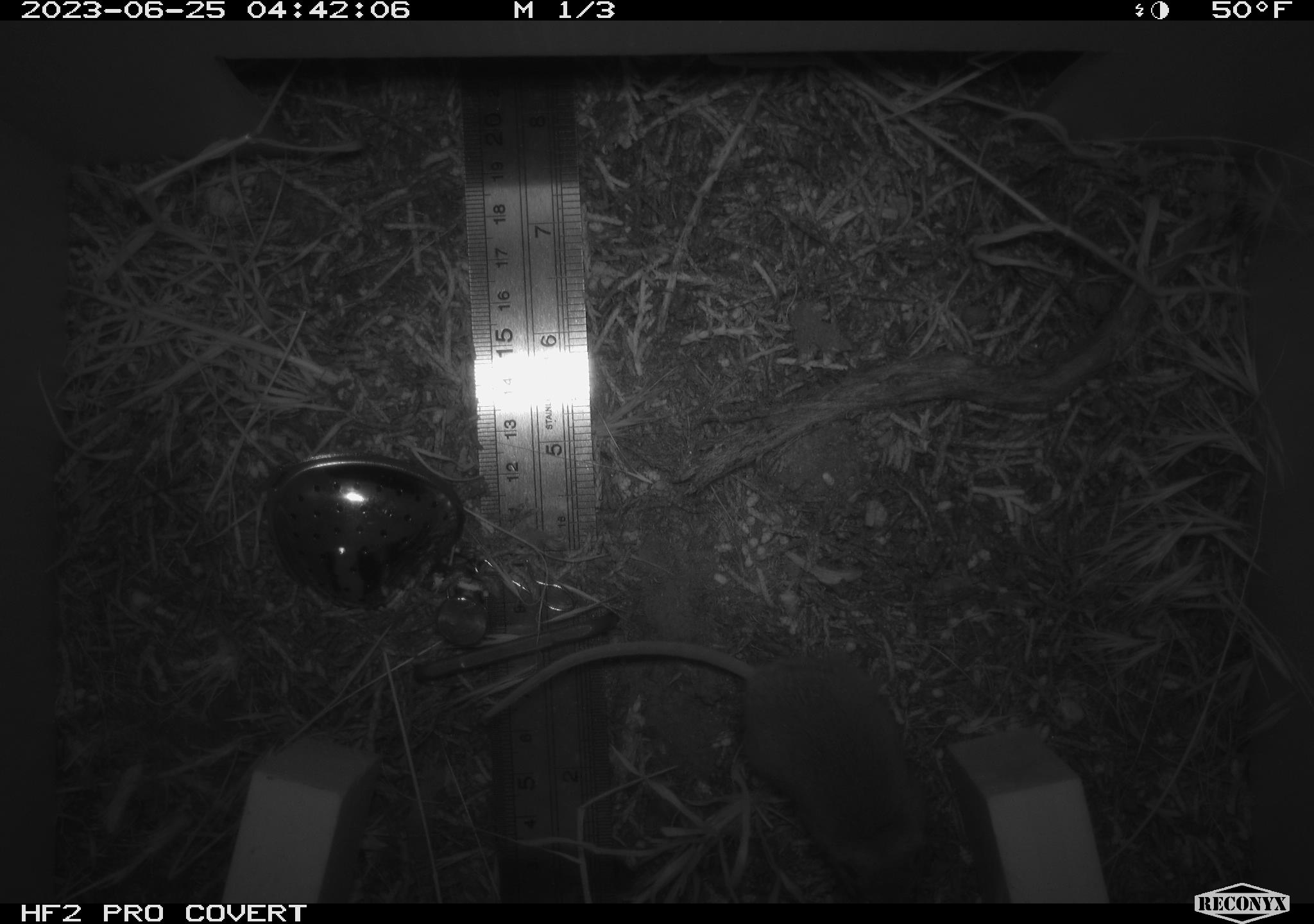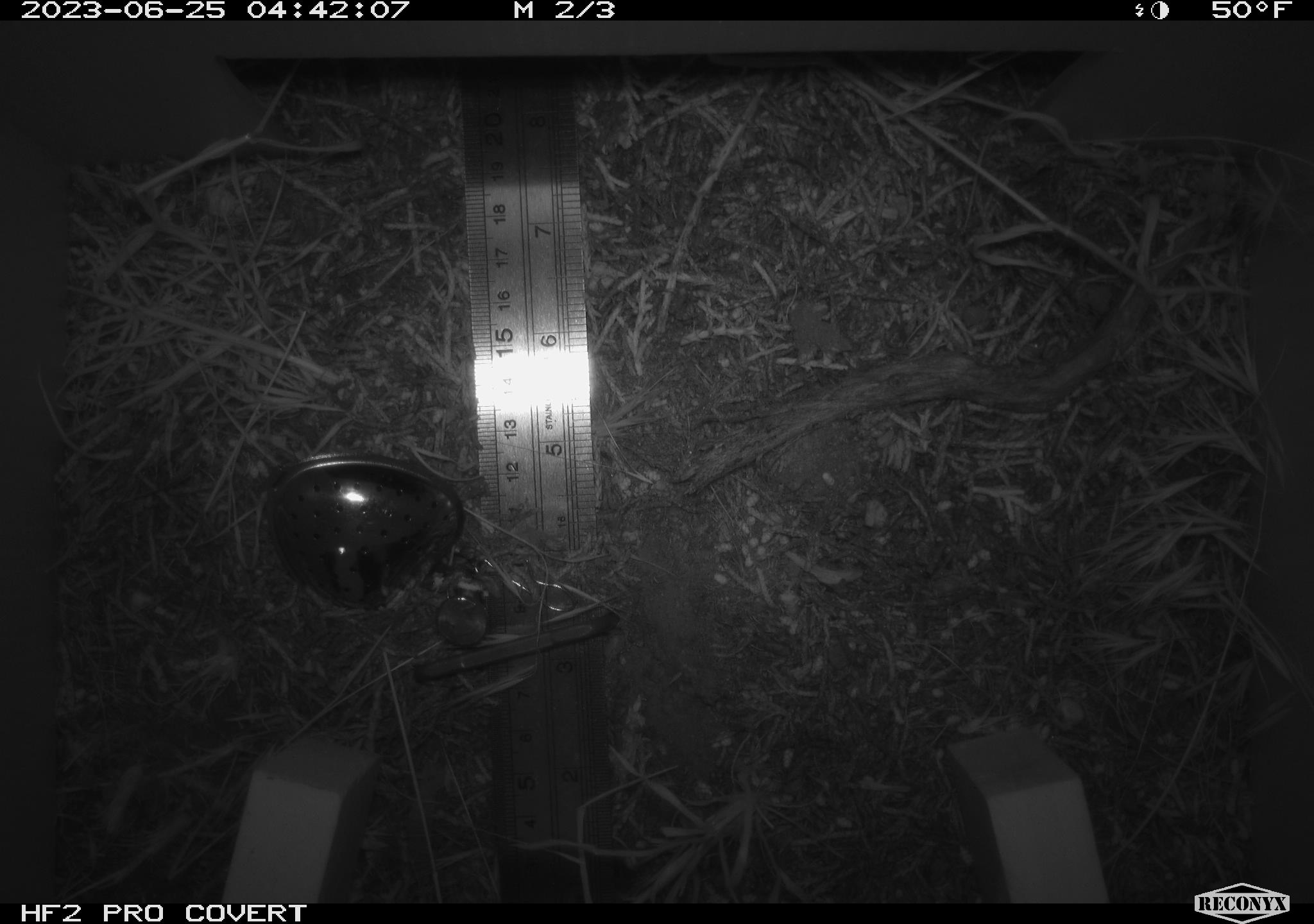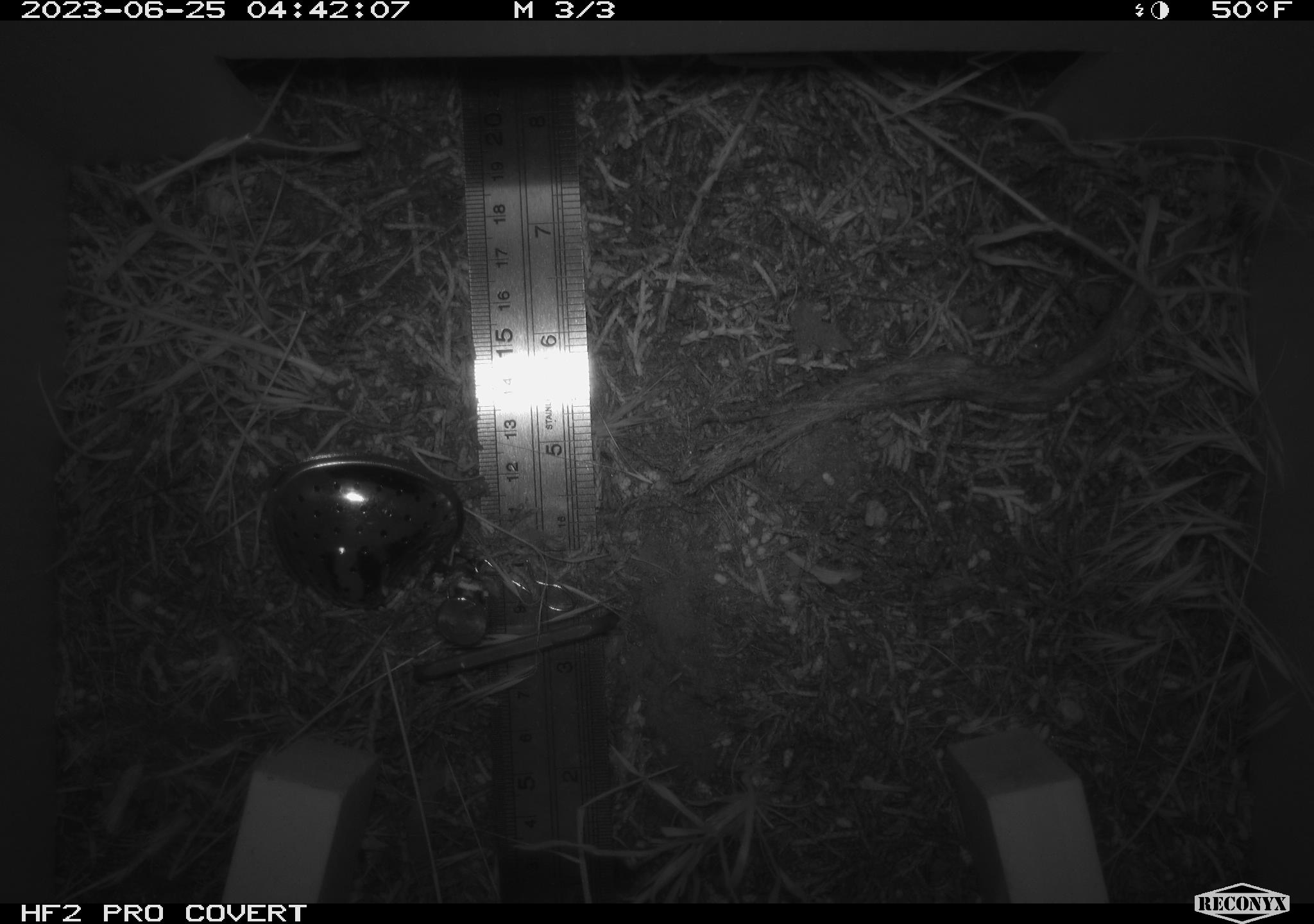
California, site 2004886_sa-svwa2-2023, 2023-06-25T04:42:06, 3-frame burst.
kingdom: Animalia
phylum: Chordata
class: Mammalia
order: Rodentia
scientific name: Rodentia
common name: mouse species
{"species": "mouse species (Rodentia)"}